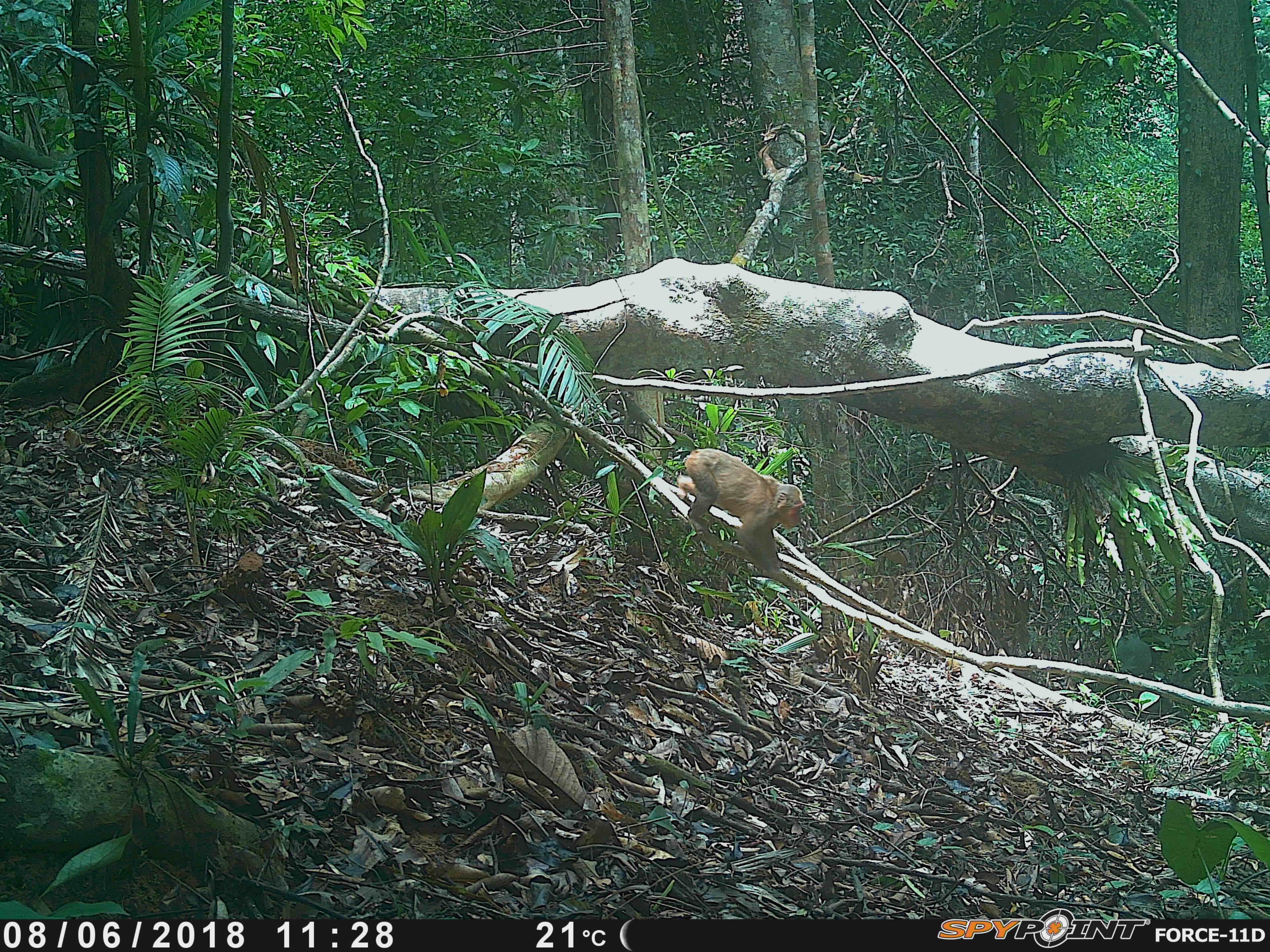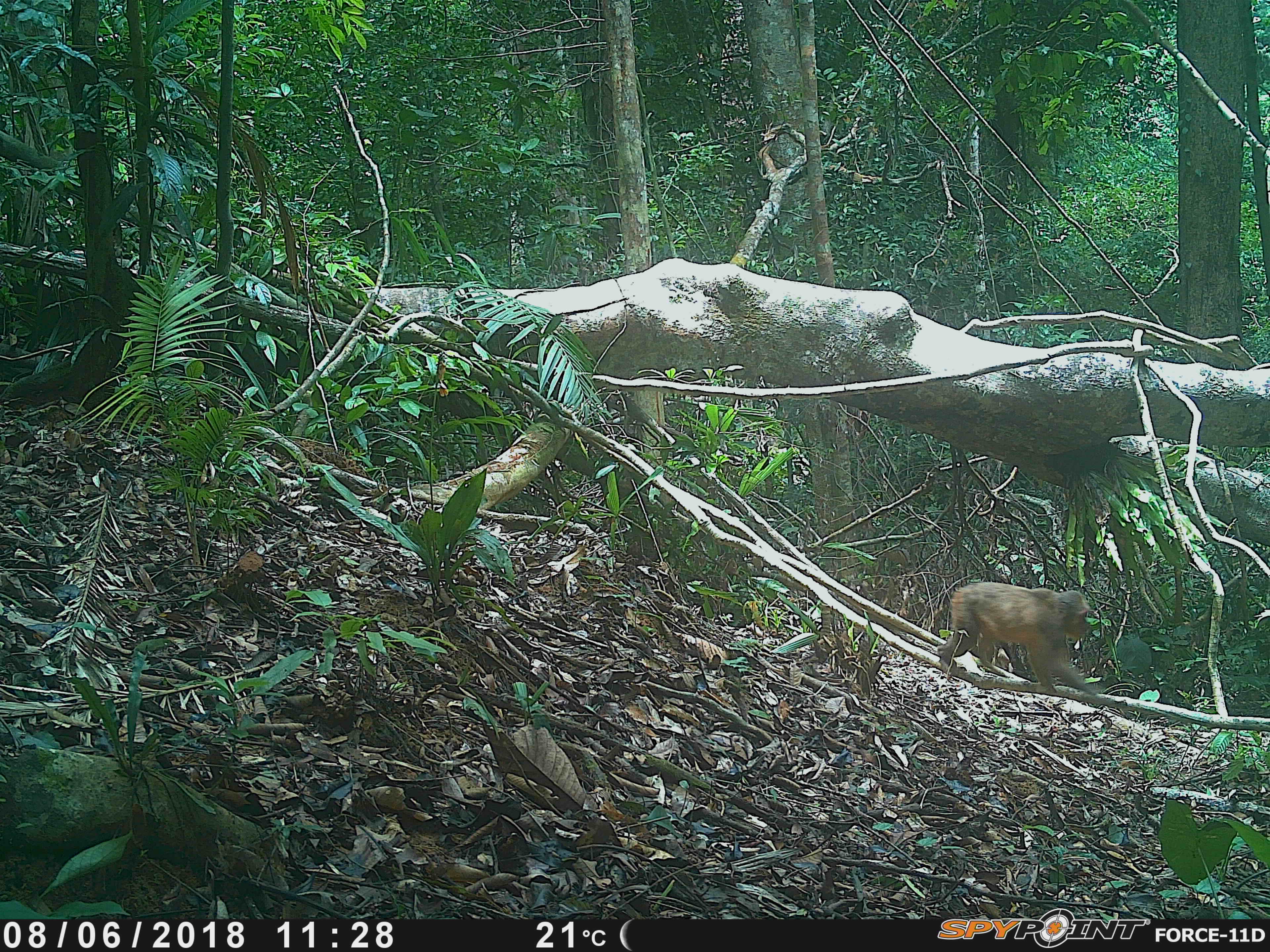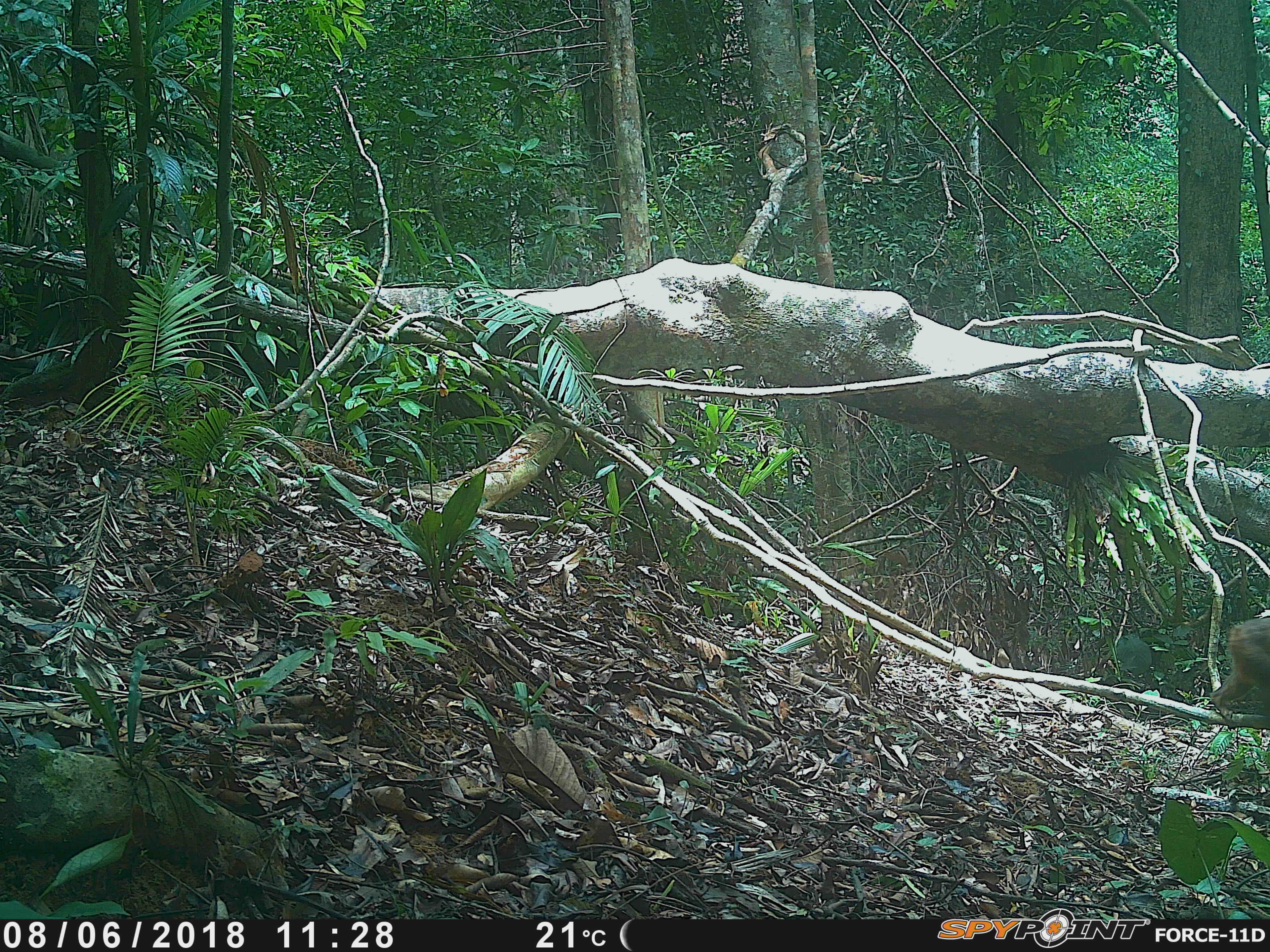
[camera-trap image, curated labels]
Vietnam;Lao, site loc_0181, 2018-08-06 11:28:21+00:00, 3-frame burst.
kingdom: Animalia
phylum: Chordata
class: Mammalia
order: Primates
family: Cercopithecidae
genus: Macaca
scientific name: Macaca arctoides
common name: stump-tailed macaque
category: stump tailed macaque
Stump tailed macaque (stump-tailed macaque) (Macaca arctoides). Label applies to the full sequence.